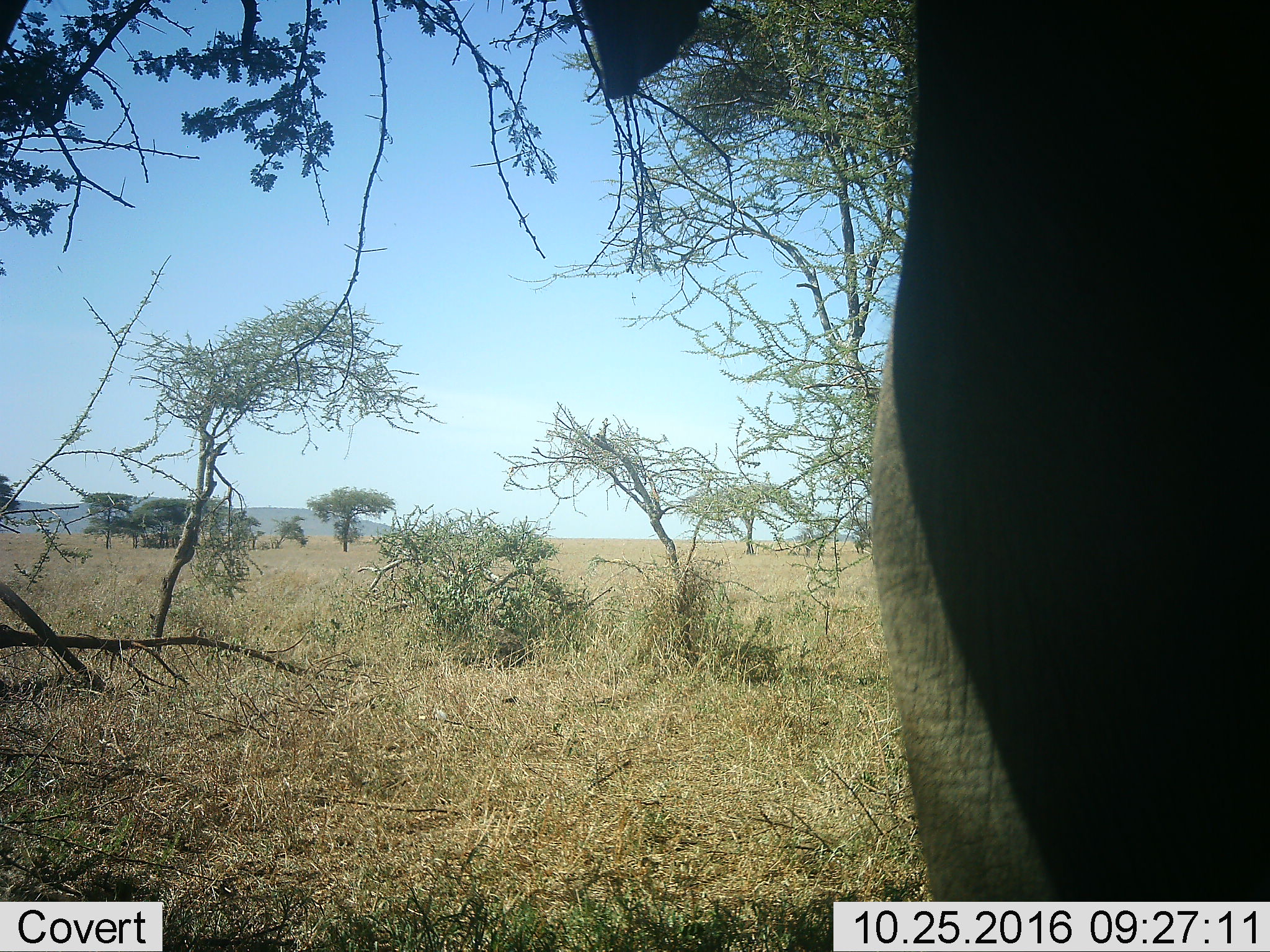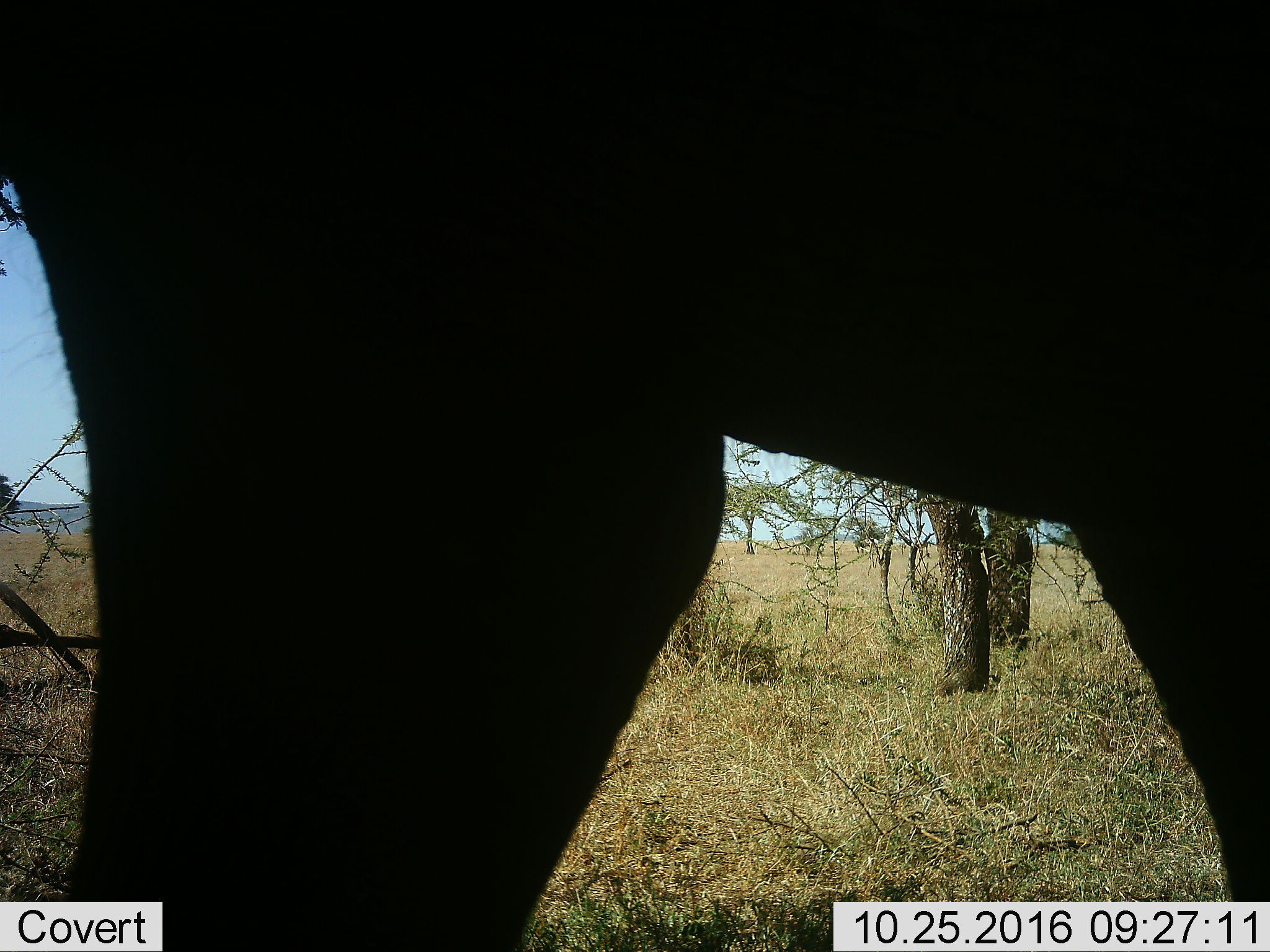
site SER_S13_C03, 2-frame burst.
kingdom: Animalia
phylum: Chordata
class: Mammalia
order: Proboscidea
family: Elephantidae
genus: Loxodonta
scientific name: Loxodonta africana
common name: african bush elephant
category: elephant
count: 1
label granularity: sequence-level